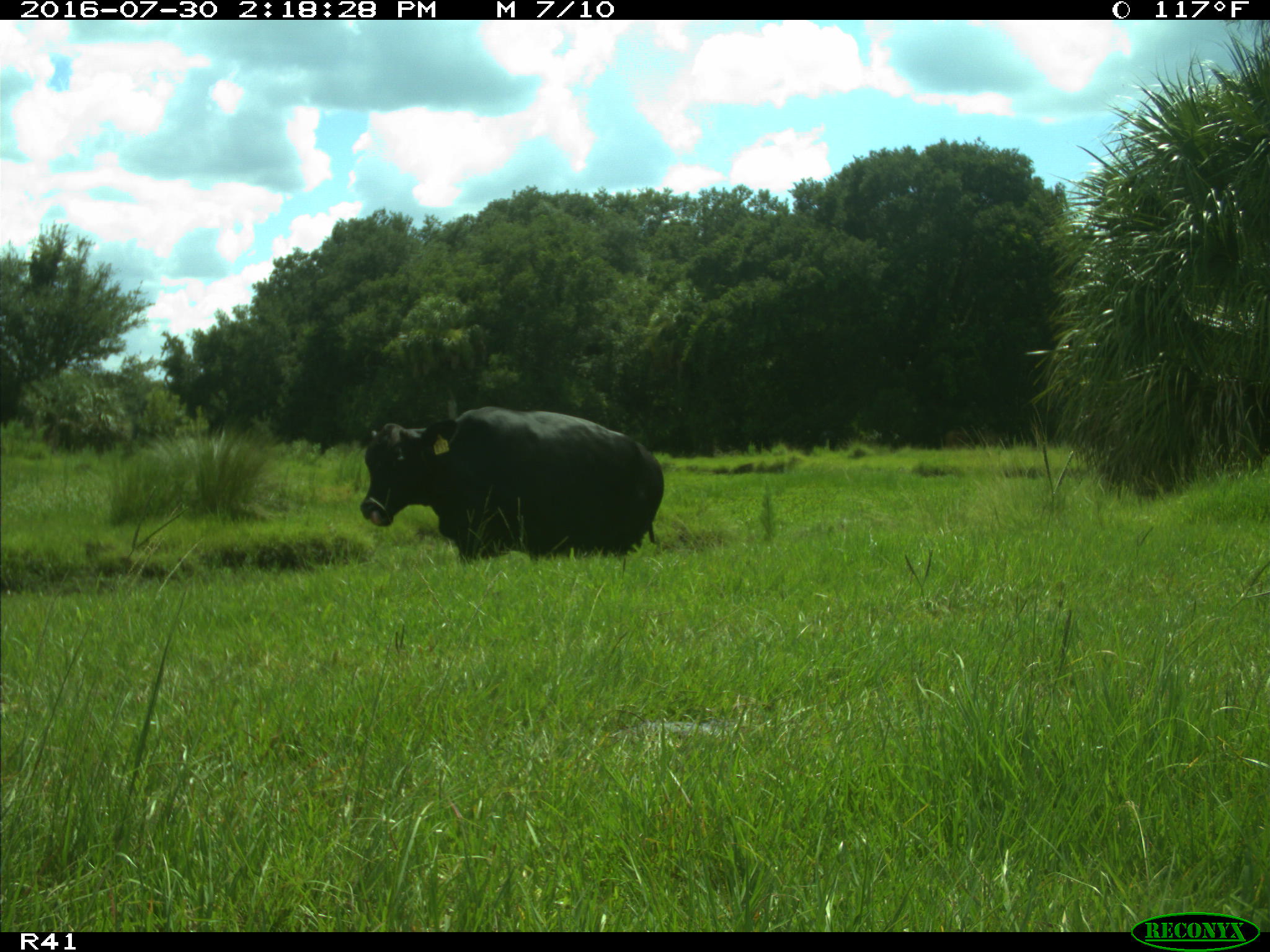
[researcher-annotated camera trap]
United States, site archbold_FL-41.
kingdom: Animalia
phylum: Chordata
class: Mammalia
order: Artiodactyla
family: Bovidae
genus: Bos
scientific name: Bos taurus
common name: domestic cow